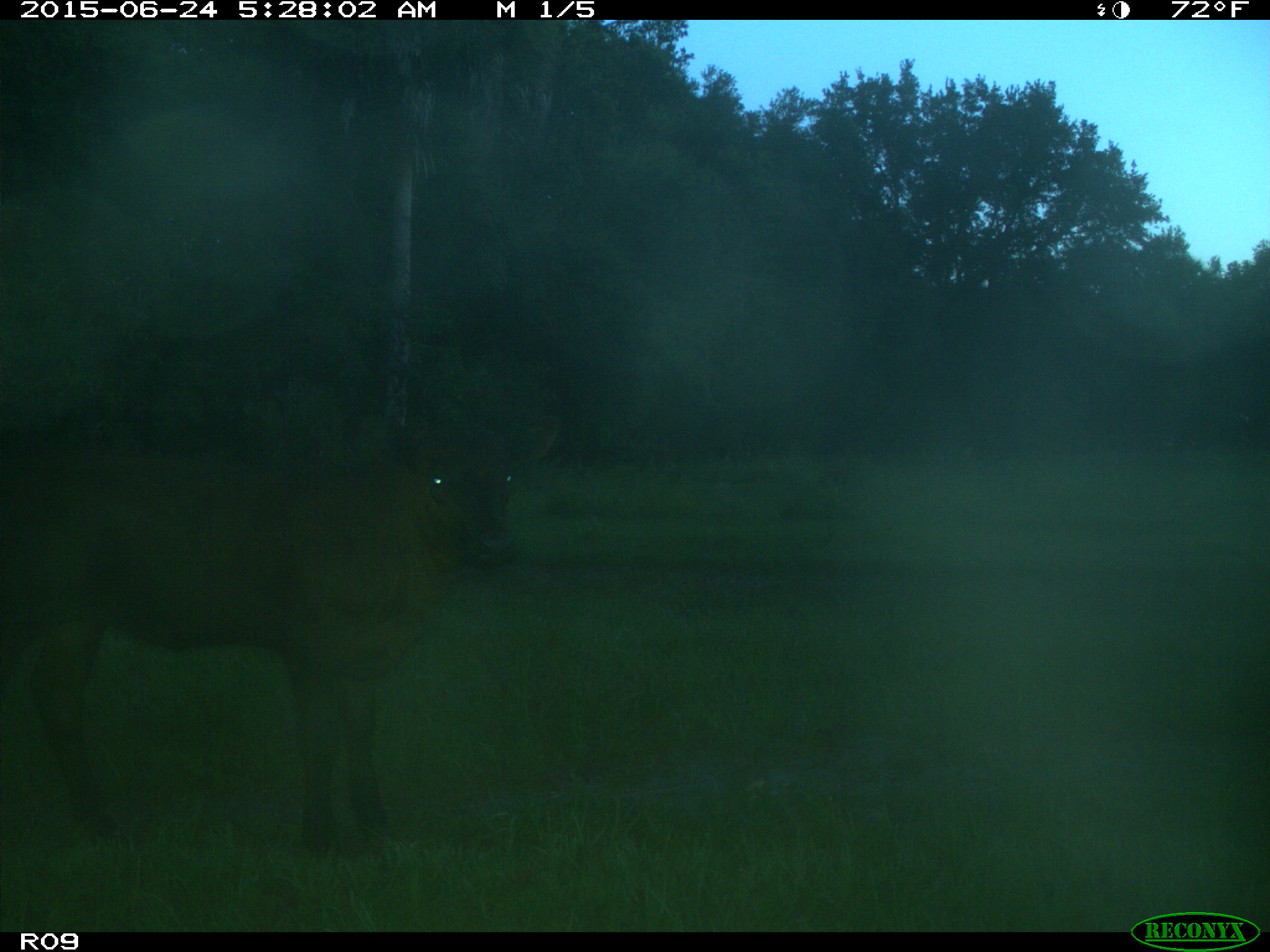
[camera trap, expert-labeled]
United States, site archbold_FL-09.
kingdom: Animalia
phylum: Chordata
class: Mammalia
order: Artiodactyla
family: Bovidae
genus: Bos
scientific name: Bos taurus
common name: domestic cow